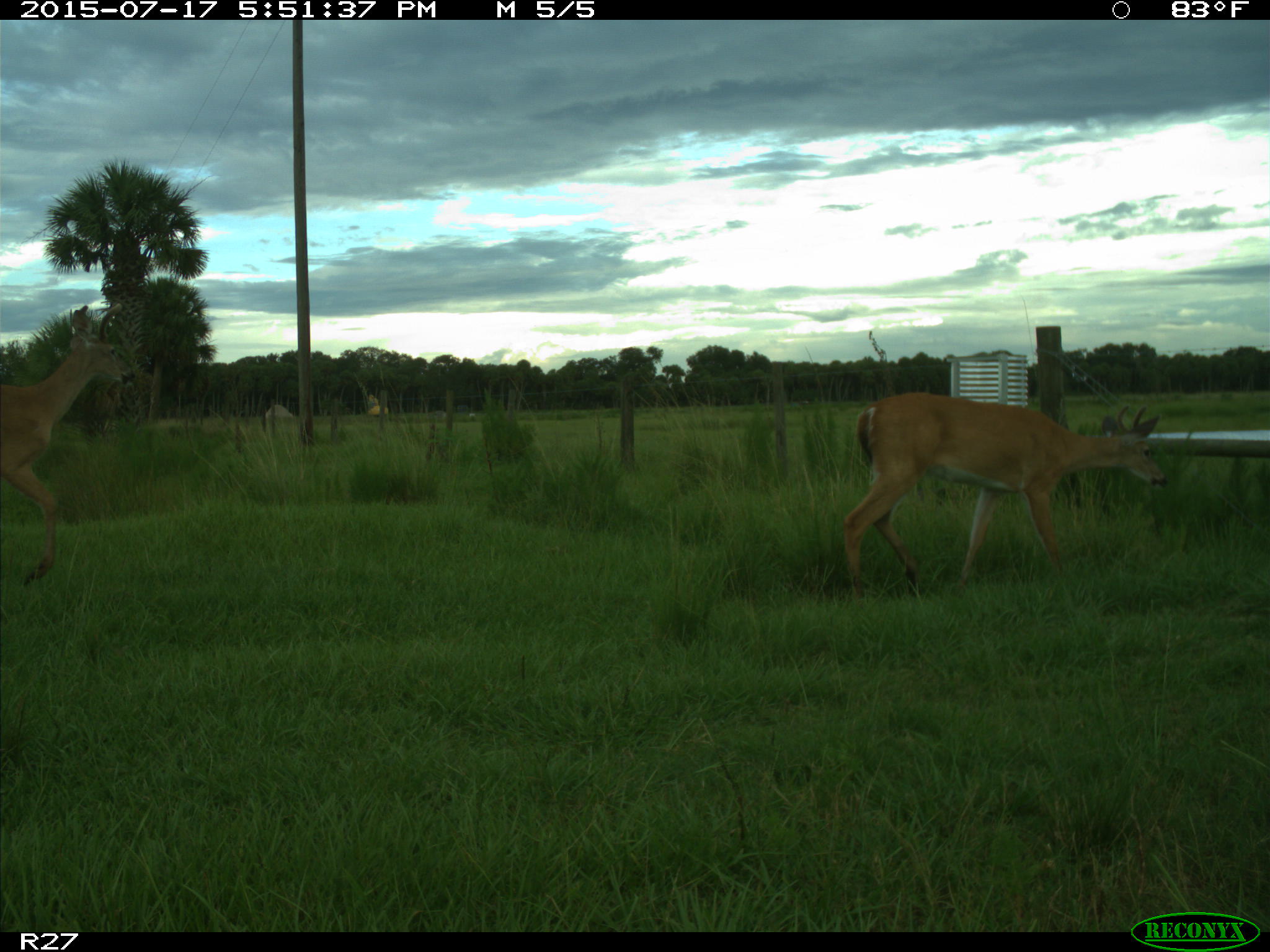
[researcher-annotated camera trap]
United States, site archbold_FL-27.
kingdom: Animalia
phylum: Chordata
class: Mammalia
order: Artiodactyla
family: Cervidae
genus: Odocoileus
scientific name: Odocoileus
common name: deer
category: unidentified deer